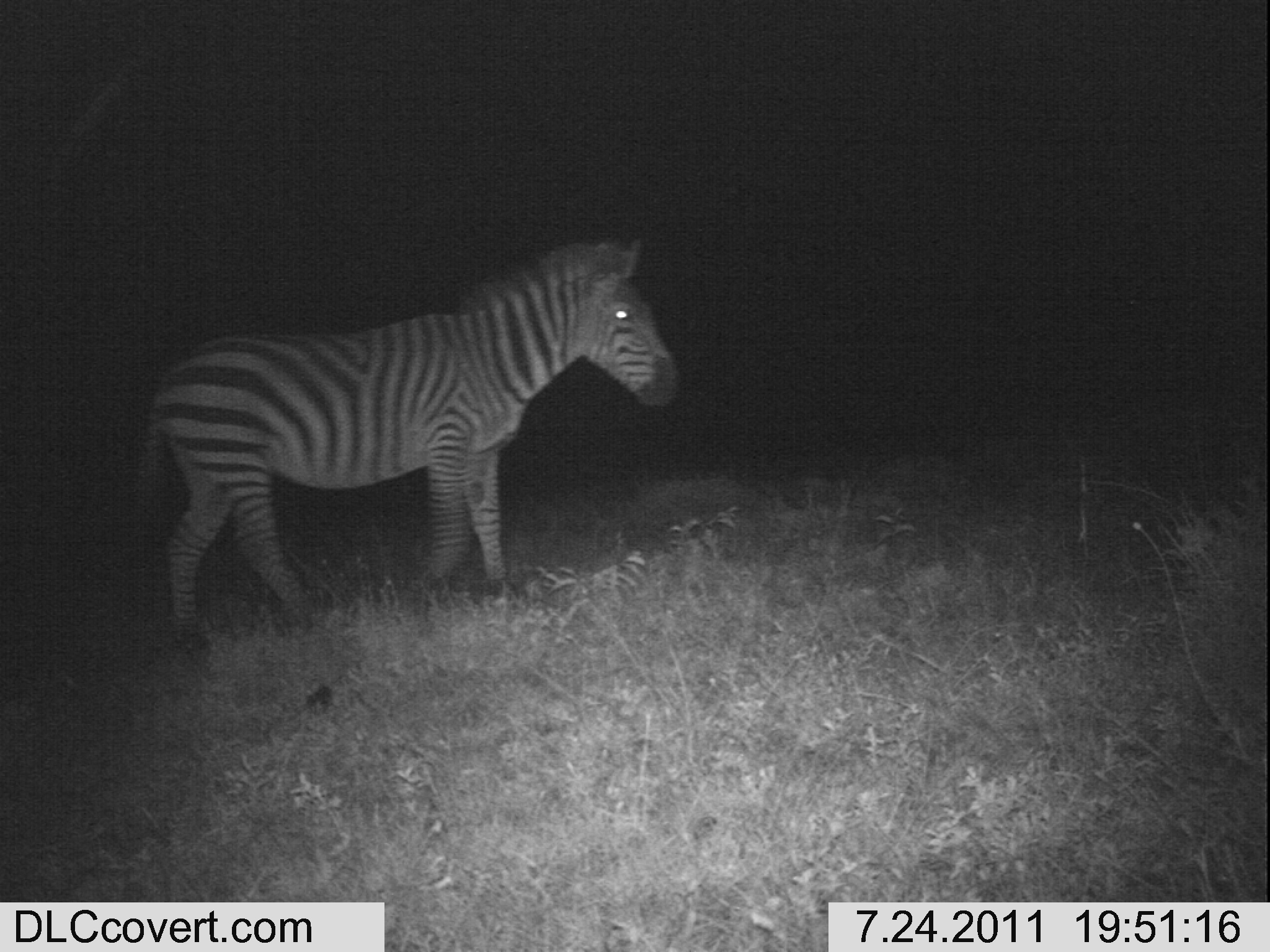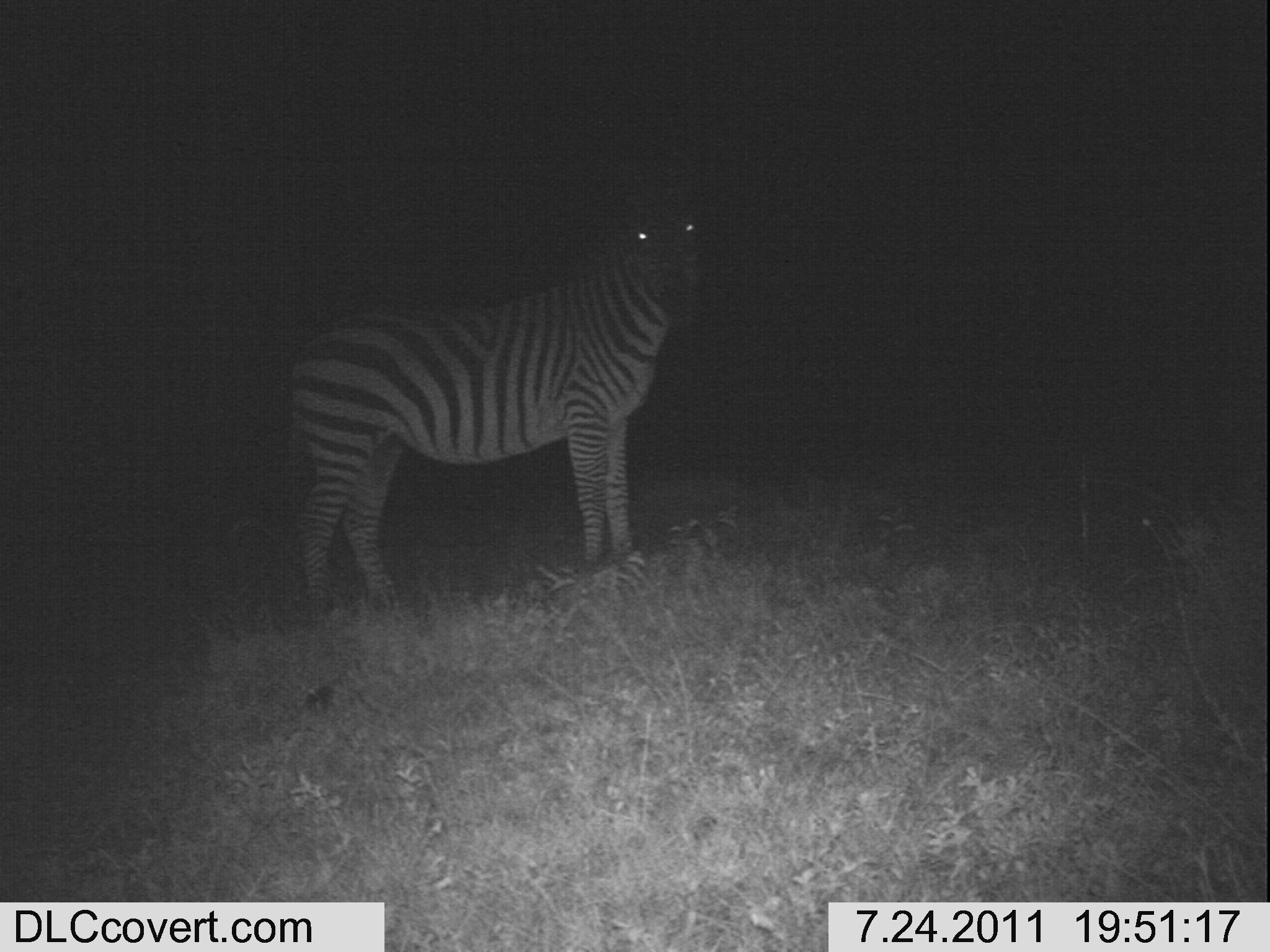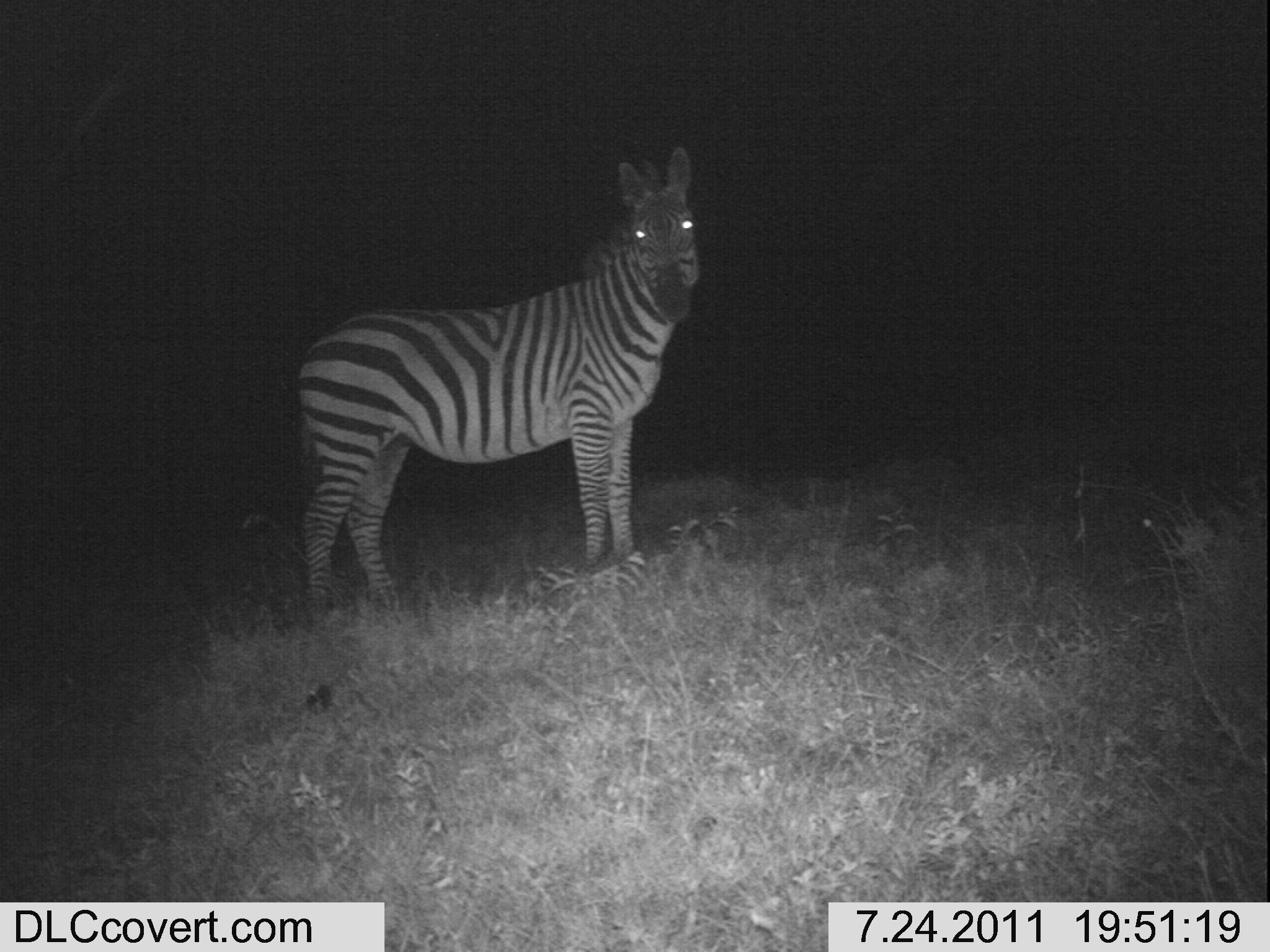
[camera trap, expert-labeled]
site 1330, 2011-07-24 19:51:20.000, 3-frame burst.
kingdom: Animalia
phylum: Chordata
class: Mammalia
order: Perissodactyla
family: Equidae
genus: Equus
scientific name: Equus quagga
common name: plains zebra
Equus quagga (plains zebra), count 1.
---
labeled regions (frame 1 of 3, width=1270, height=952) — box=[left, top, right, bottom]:
equus quagga: box=[142, 238, 681, 656]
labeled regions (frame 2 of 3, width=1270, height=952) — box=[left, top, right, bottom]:
equus quagga: box=[272, 194, 706, 624]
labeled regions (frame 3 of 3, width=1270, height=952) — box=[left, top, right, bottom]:
equus quagga: box=[295, 147, 699, 619]